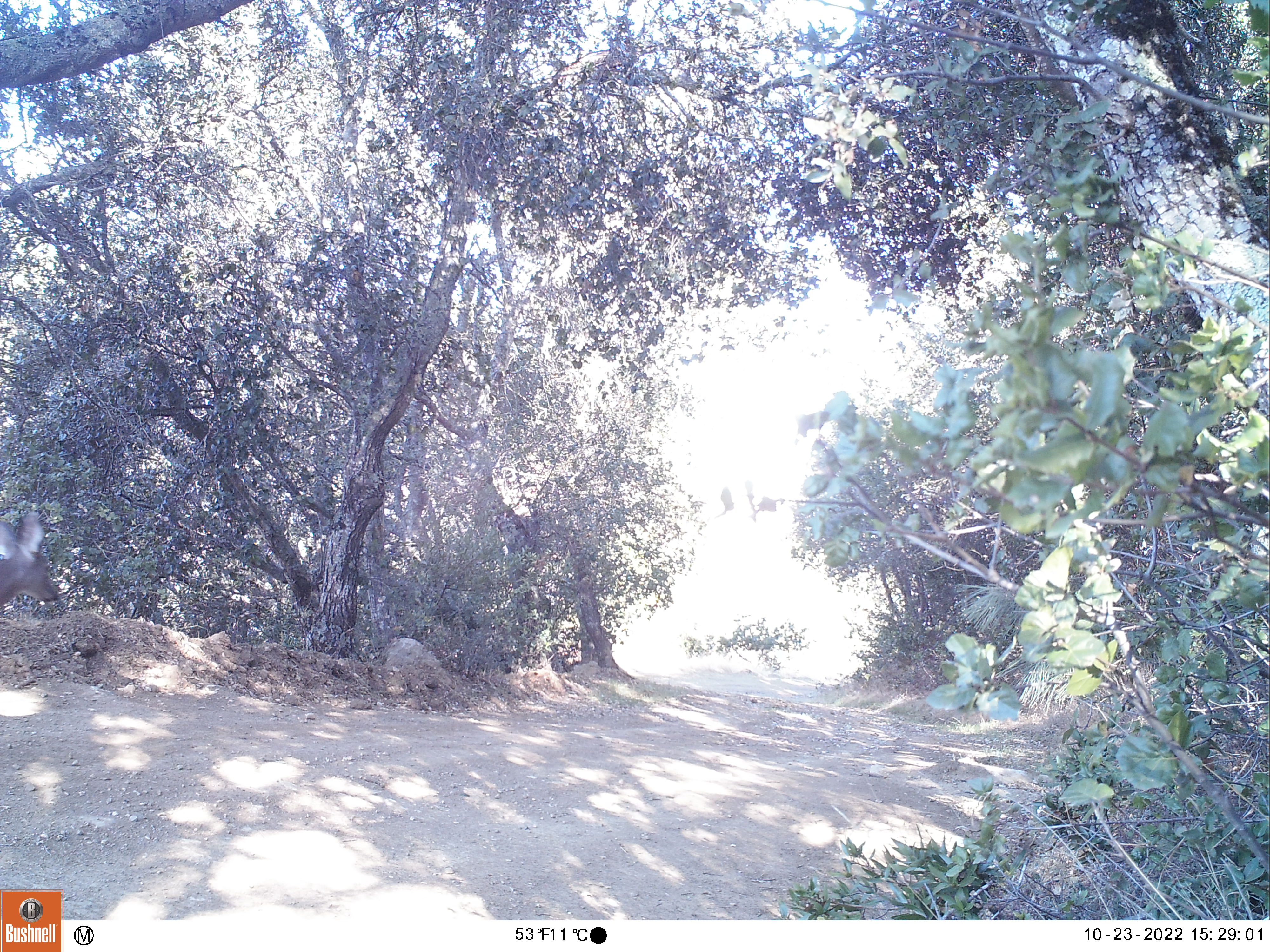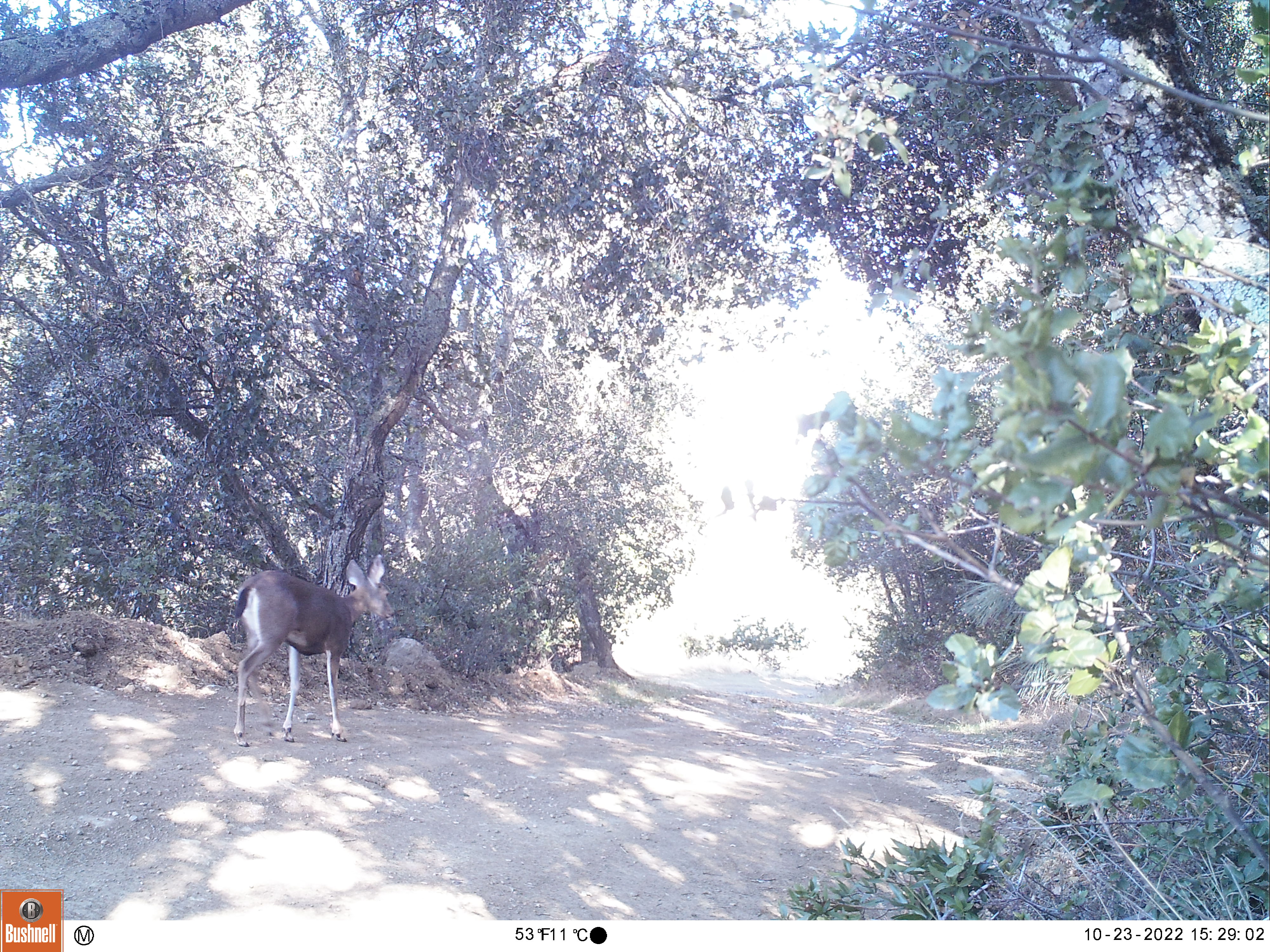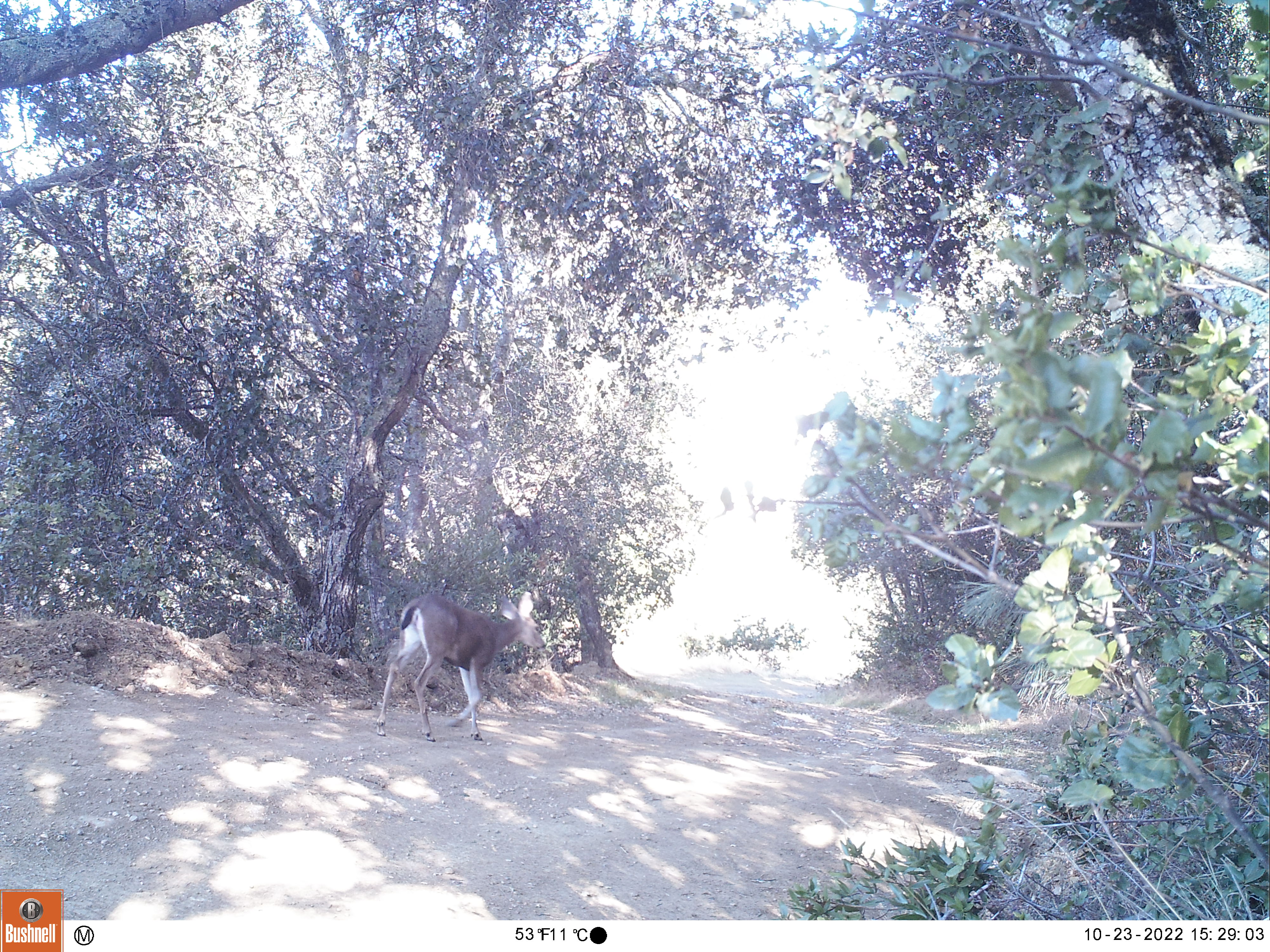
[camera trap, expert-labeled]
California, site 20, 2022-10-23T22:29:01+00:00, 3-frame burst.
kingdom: Animalia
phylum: Chordata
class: Mammalia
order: Artiodactyla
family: Cervidae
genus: Odocoileus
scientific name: Odocoileus hemionus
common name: mule deer